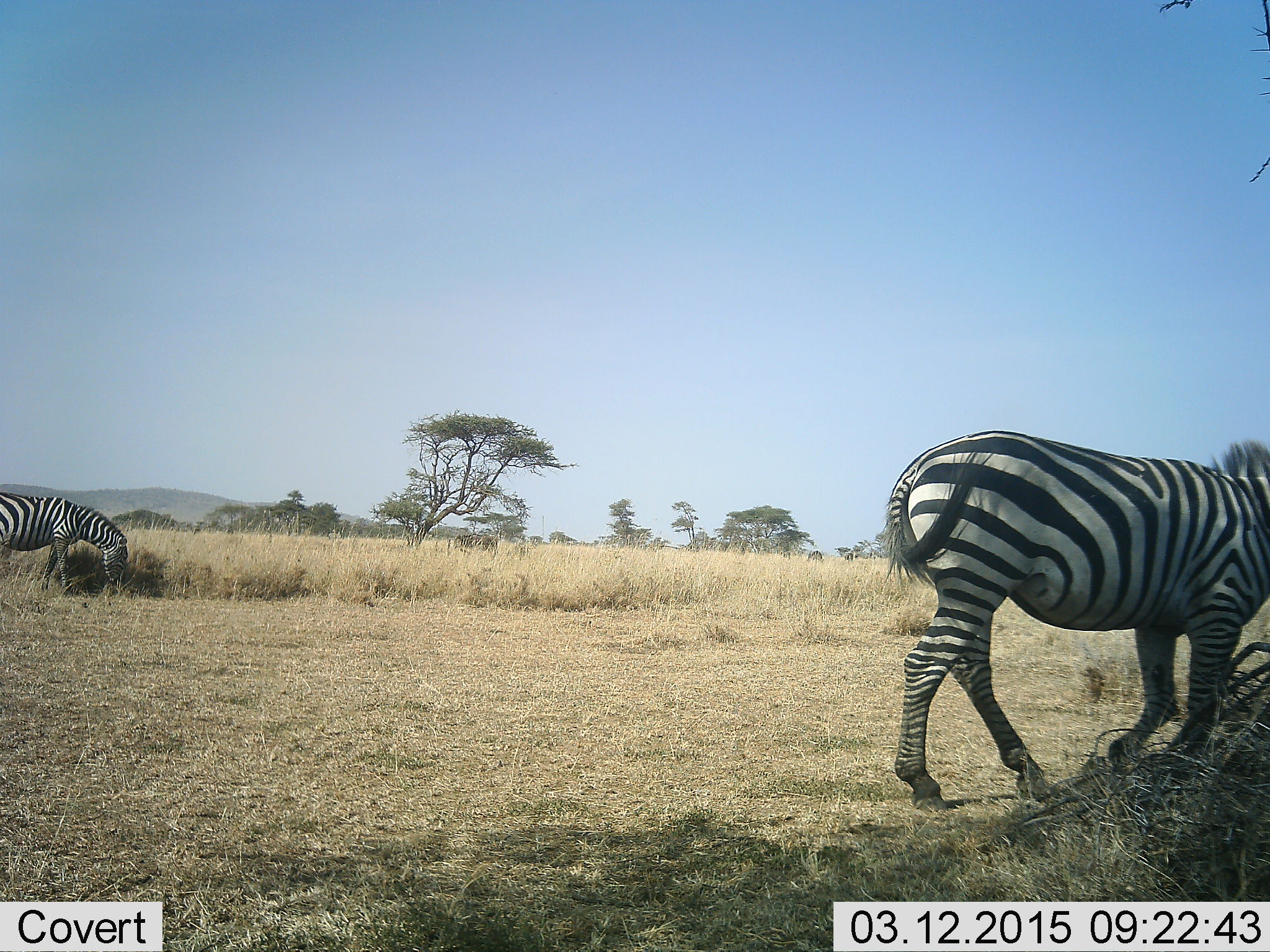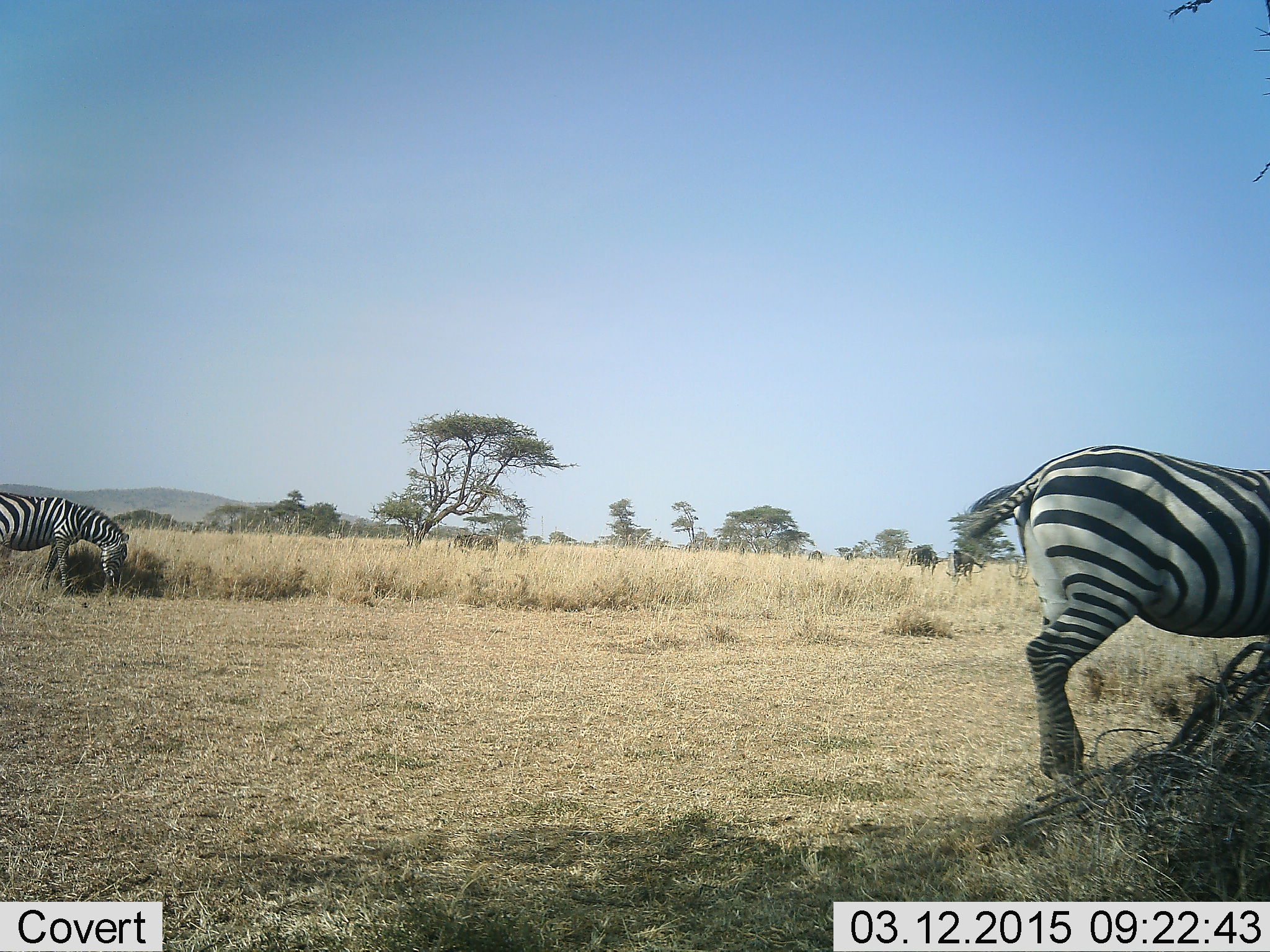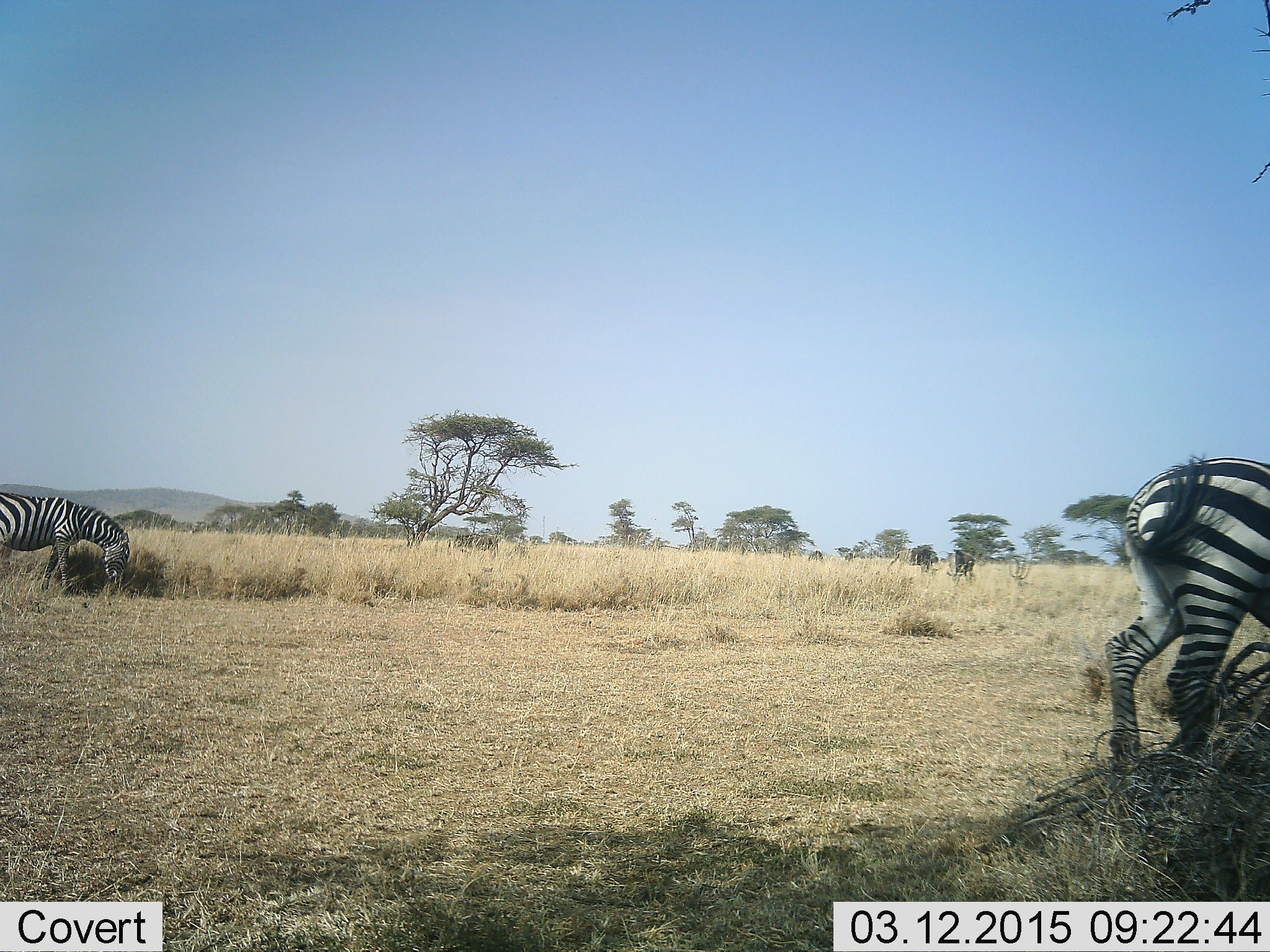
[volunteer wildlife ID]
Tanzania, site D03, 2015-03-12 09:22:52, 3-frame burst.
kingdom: Animalia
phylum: Chordata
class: Mammalia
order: Perissodactyla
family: Equidae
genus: Equus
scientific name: Equus quagga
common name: plains zebra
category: zebra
Zebra (plains zebra) (Equus quagga), count 2. Behavior (volunteer vote fractions): standing 31%, resting 0%, moving 77%, interacting 0%. Young present (vote fraction): 0%. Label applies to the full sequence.